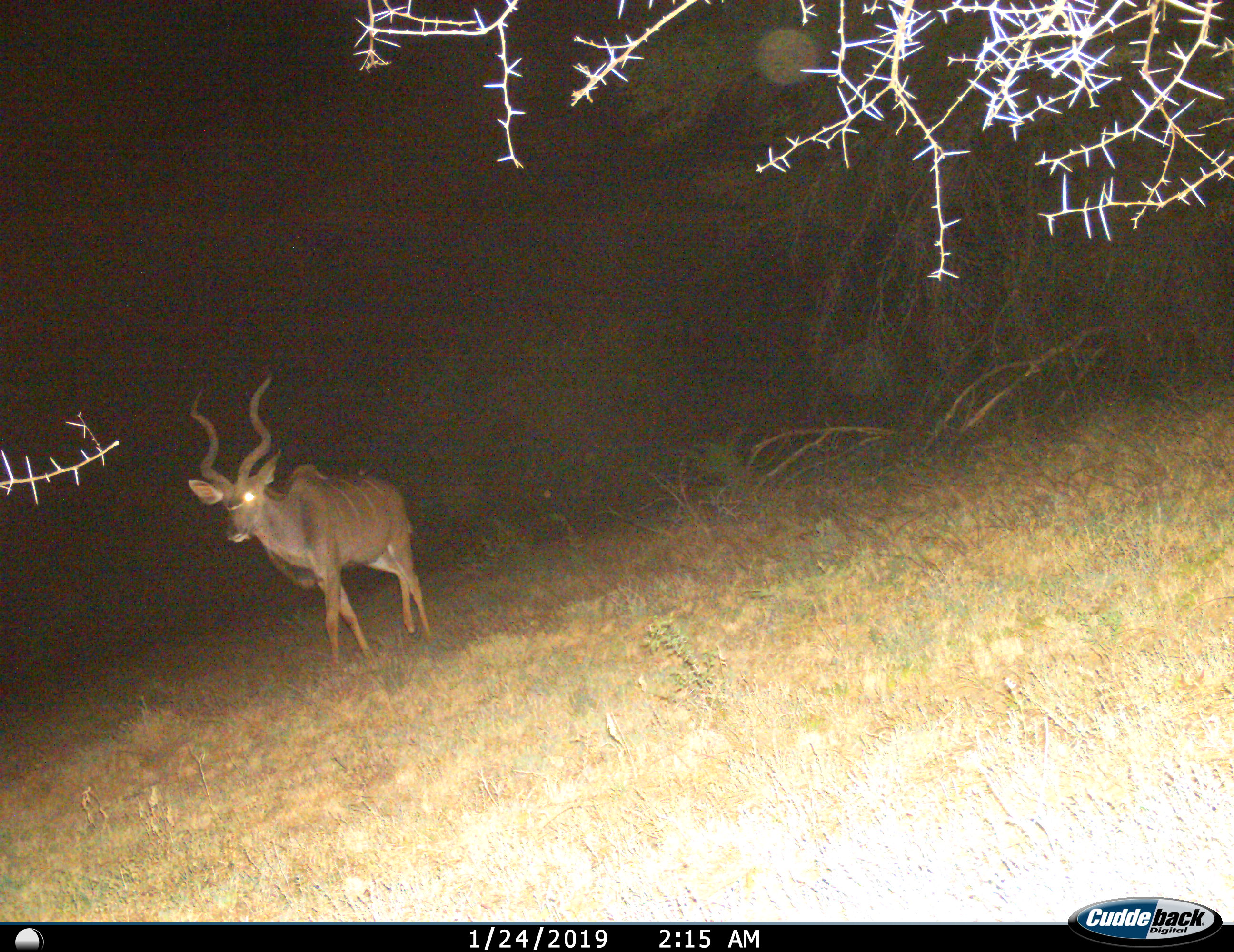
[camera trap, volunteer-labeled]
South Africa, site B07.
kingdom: Animalia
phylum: Chordata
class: Mammalia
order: Artiodactyla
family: Bovidae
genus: Tragelaphus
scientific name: Tragelaphus strepsiceros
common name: greater kudu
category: kudu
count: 1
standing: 50%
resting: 0%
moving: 50%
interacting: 0%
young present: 0%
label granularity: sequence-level